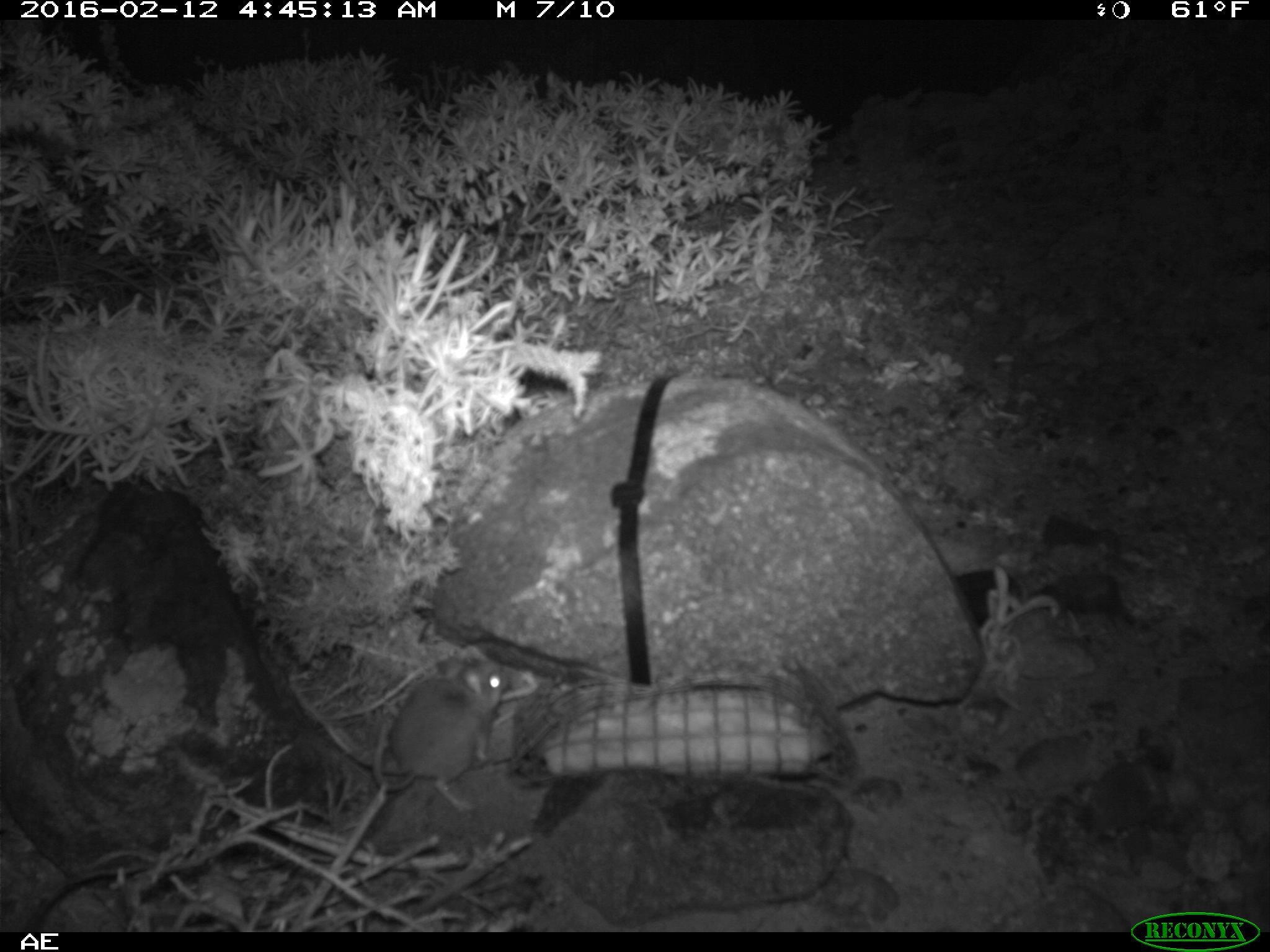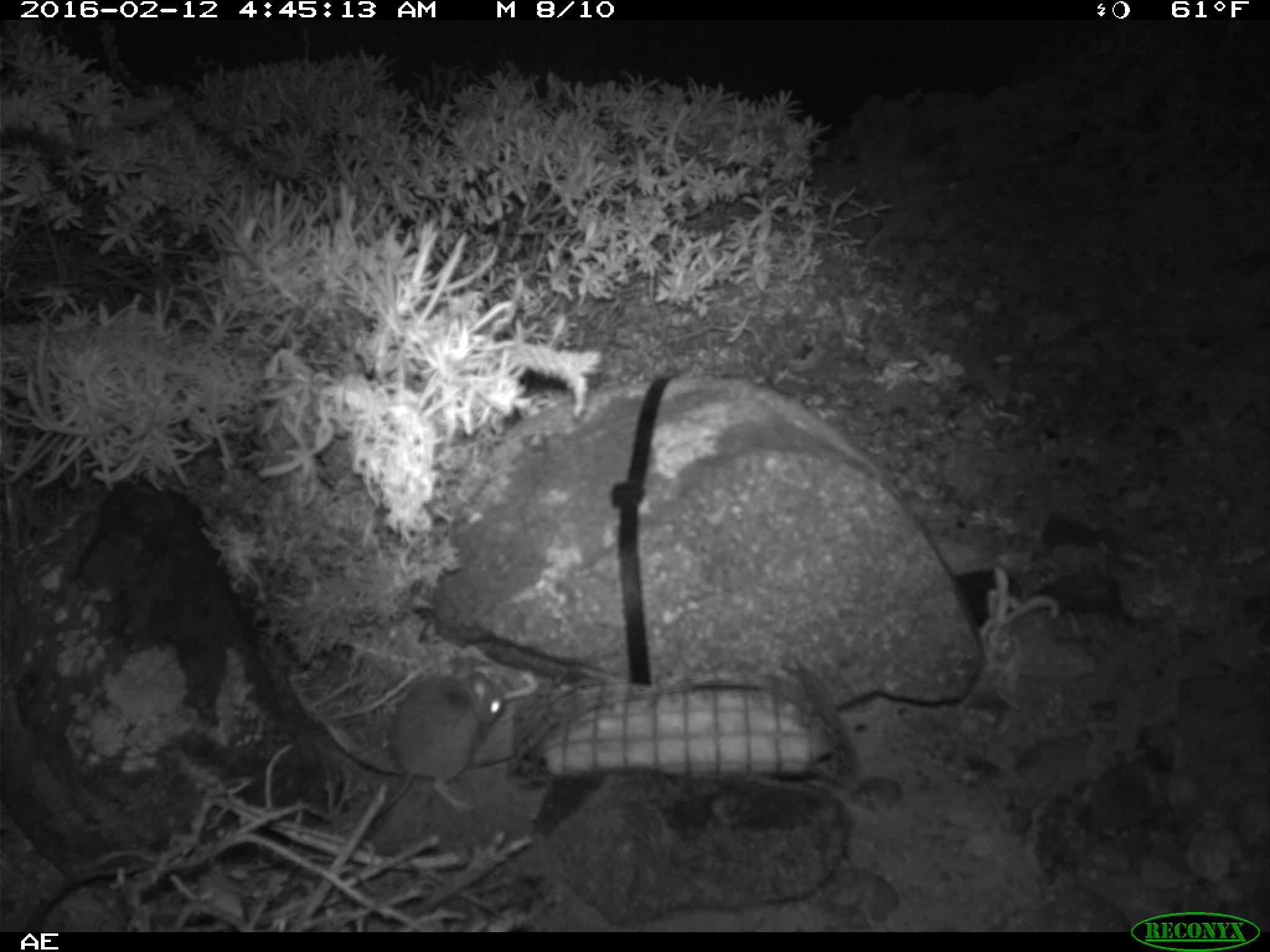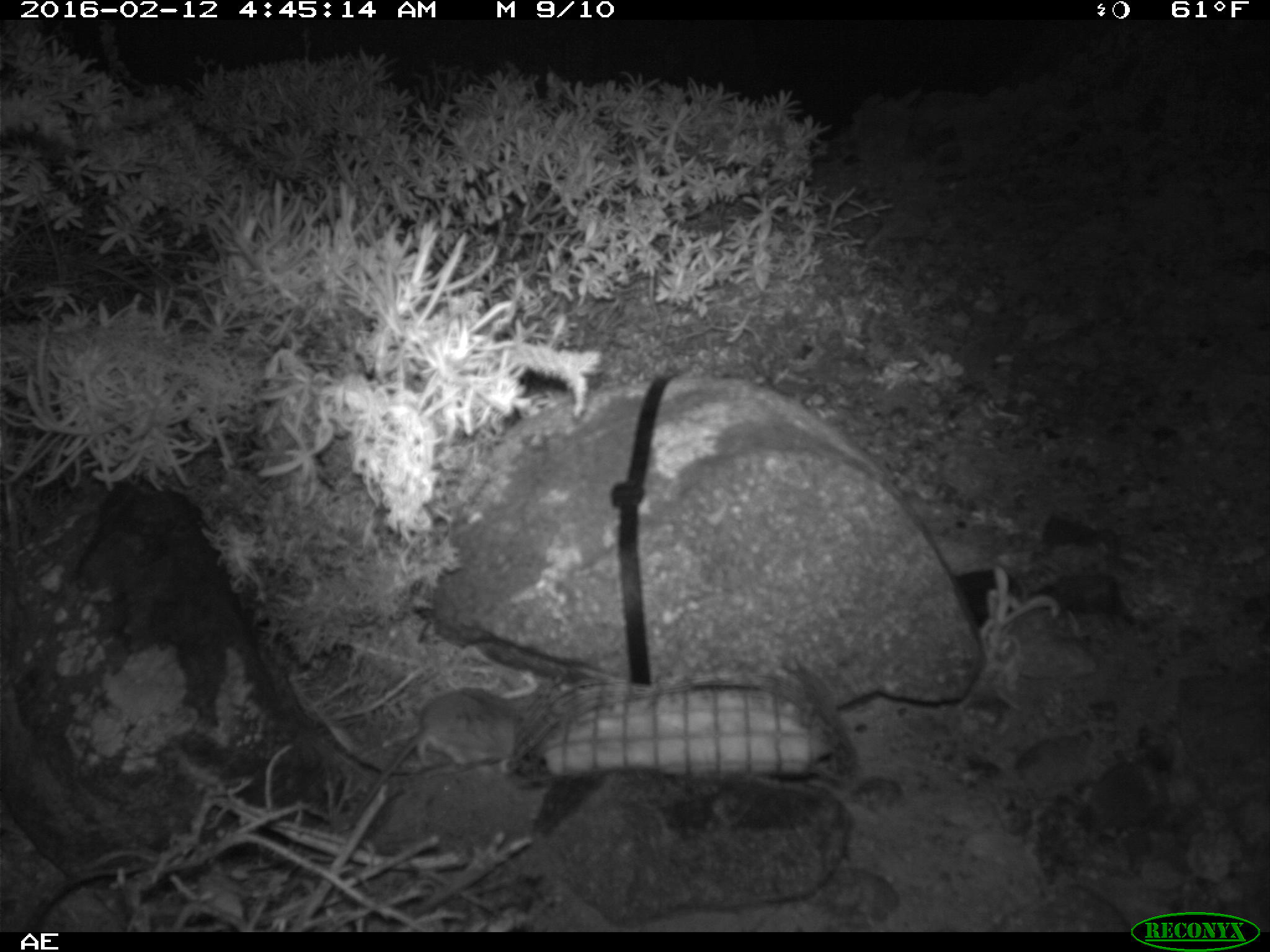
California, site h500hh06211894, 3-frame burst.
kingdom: Animalia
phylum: Chordata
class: Mammalia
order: Rodentia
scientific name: Rodentia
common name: rodent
Rodent (Rodentia).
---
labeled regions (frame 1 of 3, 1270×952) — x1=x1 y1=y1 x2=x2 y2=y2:
rodent: x1=373 y1=645 x2=516 y2=813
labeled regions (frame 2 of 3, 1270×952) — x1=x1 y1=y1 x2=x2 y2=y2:
rodent: x1=375 y1=658 x2=504 y2=816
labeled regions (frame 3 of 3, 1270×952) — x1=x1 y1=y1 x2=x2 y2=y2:
rodent: x1=349 y1=685 x2=523 y2=829